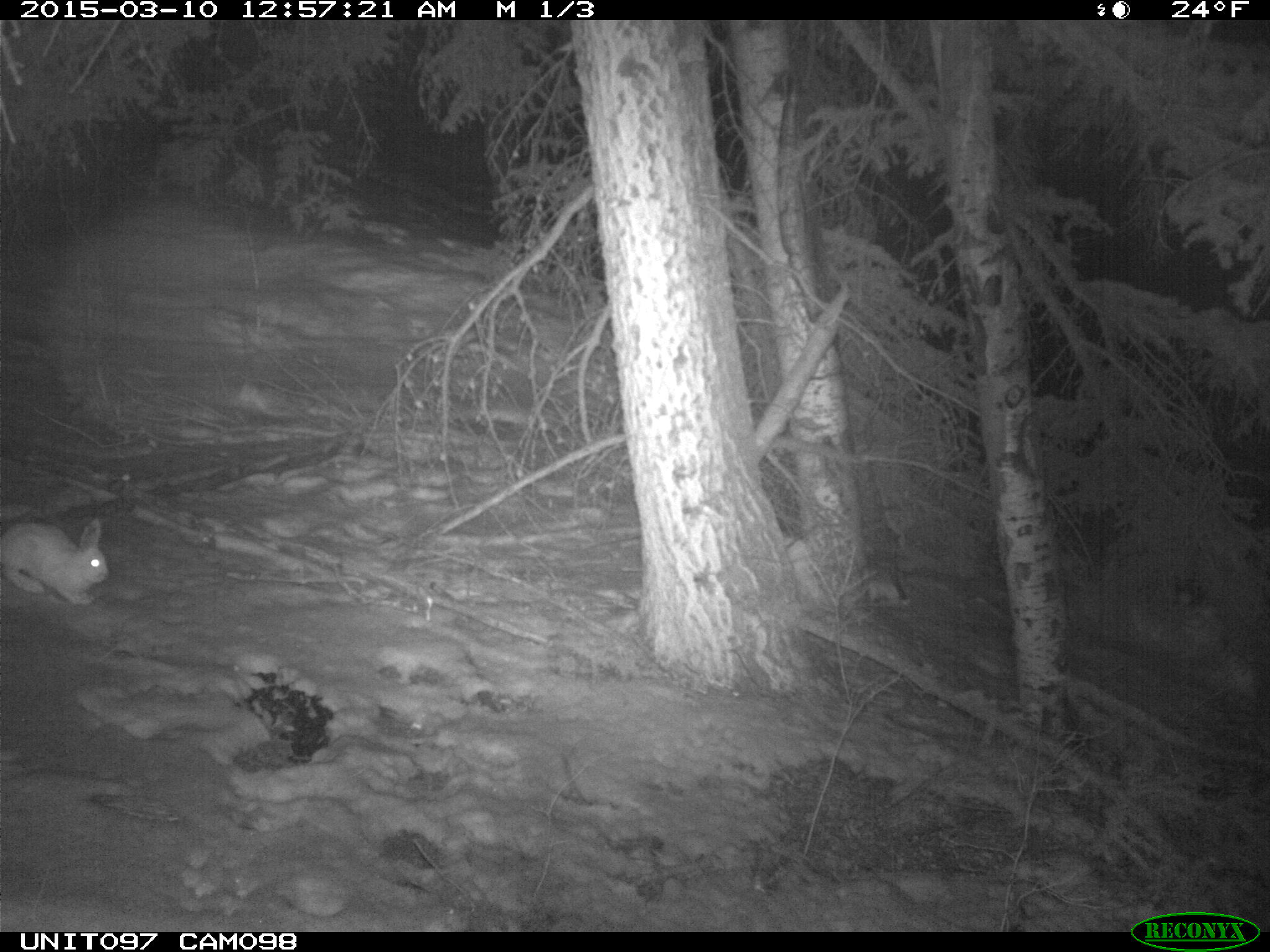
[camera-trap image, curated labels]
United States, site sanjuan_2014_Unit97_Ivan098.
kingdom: Animalia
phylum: Chordata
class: Mammalia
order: Lagomorpha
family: Leporidae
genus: Lepus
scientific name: Lepus americanus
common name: snowshoe hare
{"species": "Lepus americanus (snowshoe hare)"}